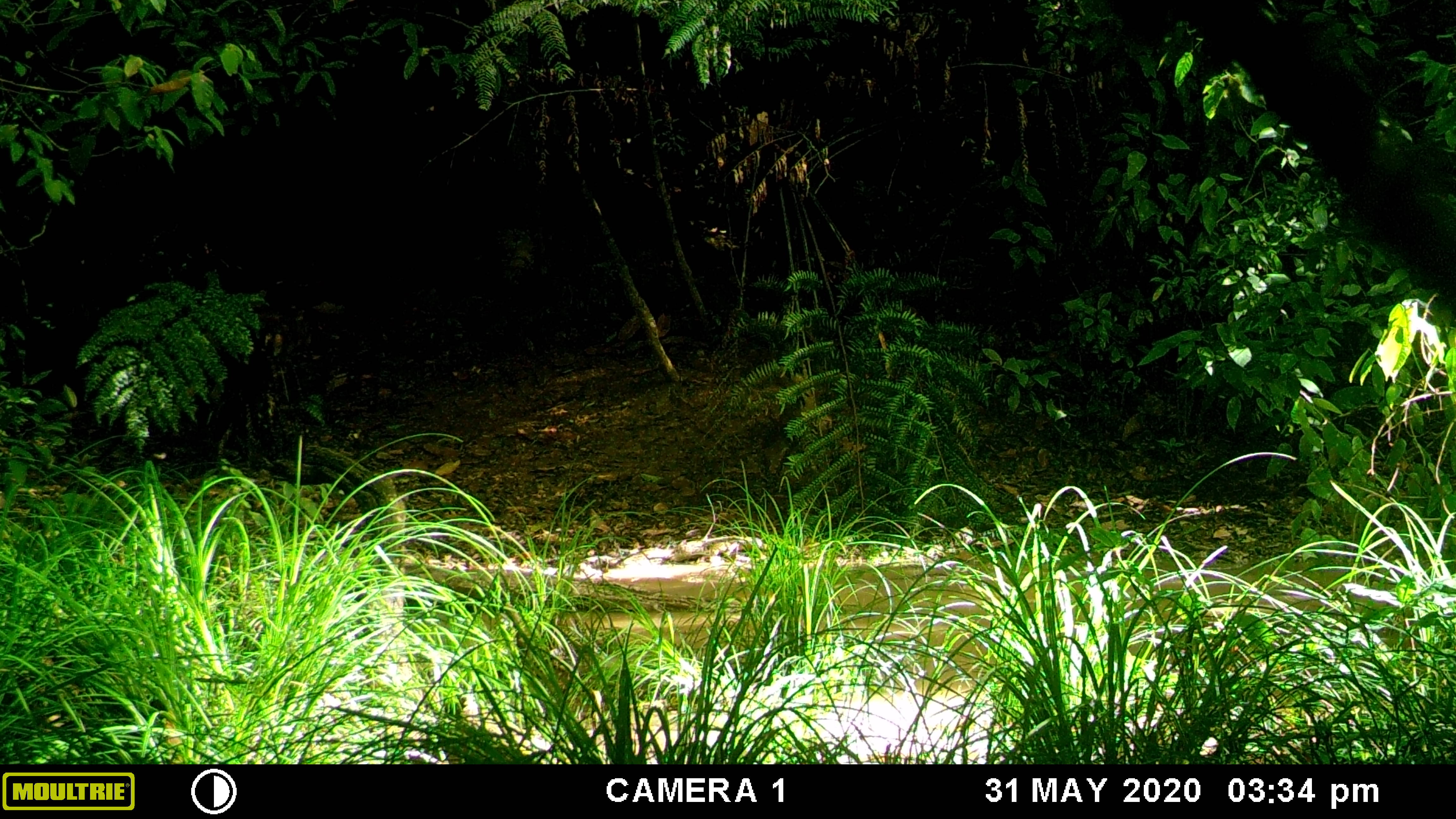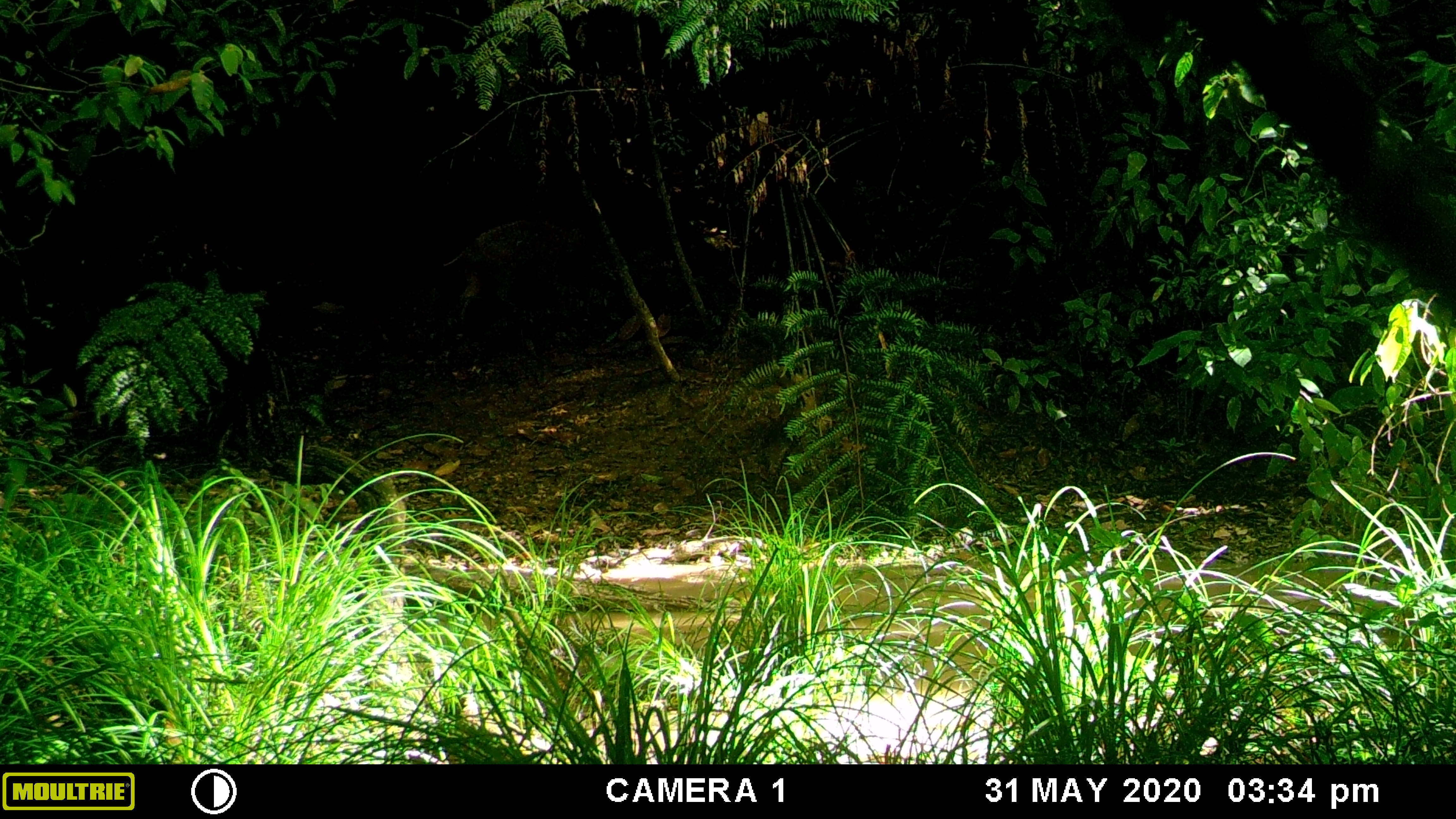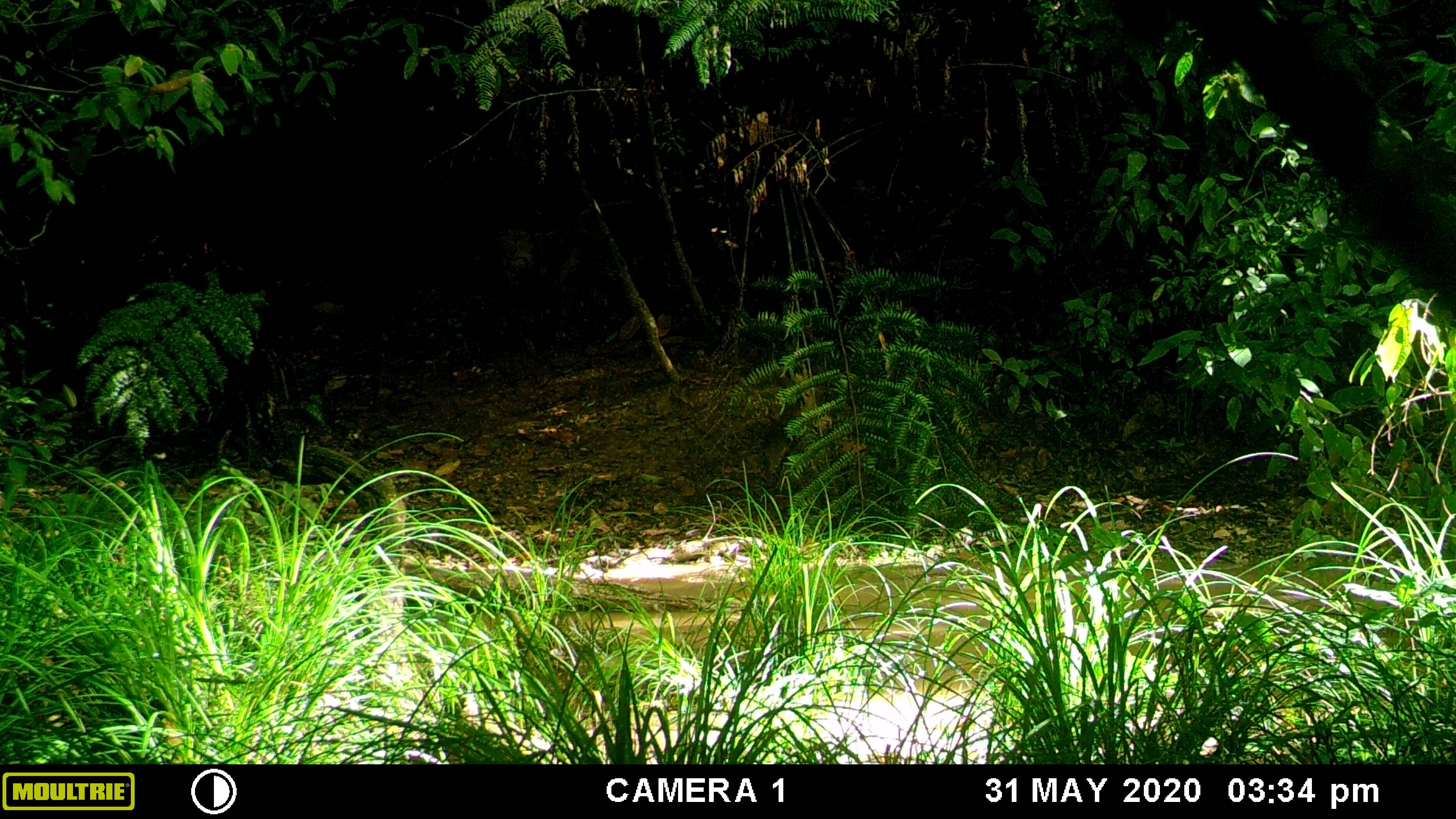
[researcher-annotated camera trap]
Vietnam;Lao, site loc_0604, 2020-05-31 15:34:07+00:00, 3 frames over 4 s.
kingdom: Animalia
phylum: Chordata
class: Mammalia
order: Artiodactyla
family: Suidae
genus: Sus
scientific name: Sus scrofa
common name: eurasian wild pig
Eurasian wild pig (Sus scrofa). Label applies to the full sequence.